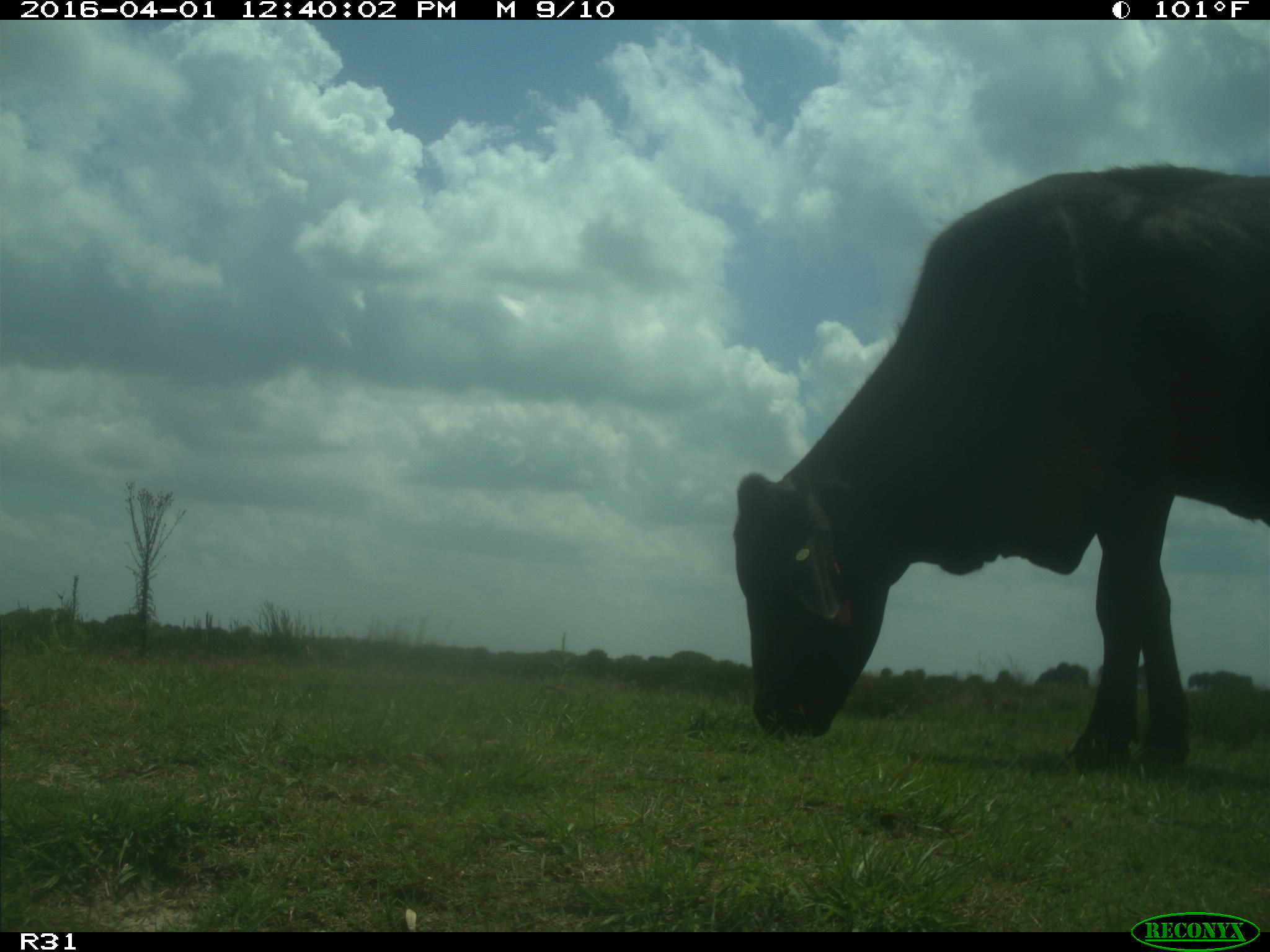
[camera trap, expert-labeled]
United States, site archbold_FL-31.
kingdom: Animalia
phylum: Chordata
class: Mammalia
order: Artiodactyla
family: Bovidae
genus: Bos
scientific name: Bos taurus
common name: domestic cow